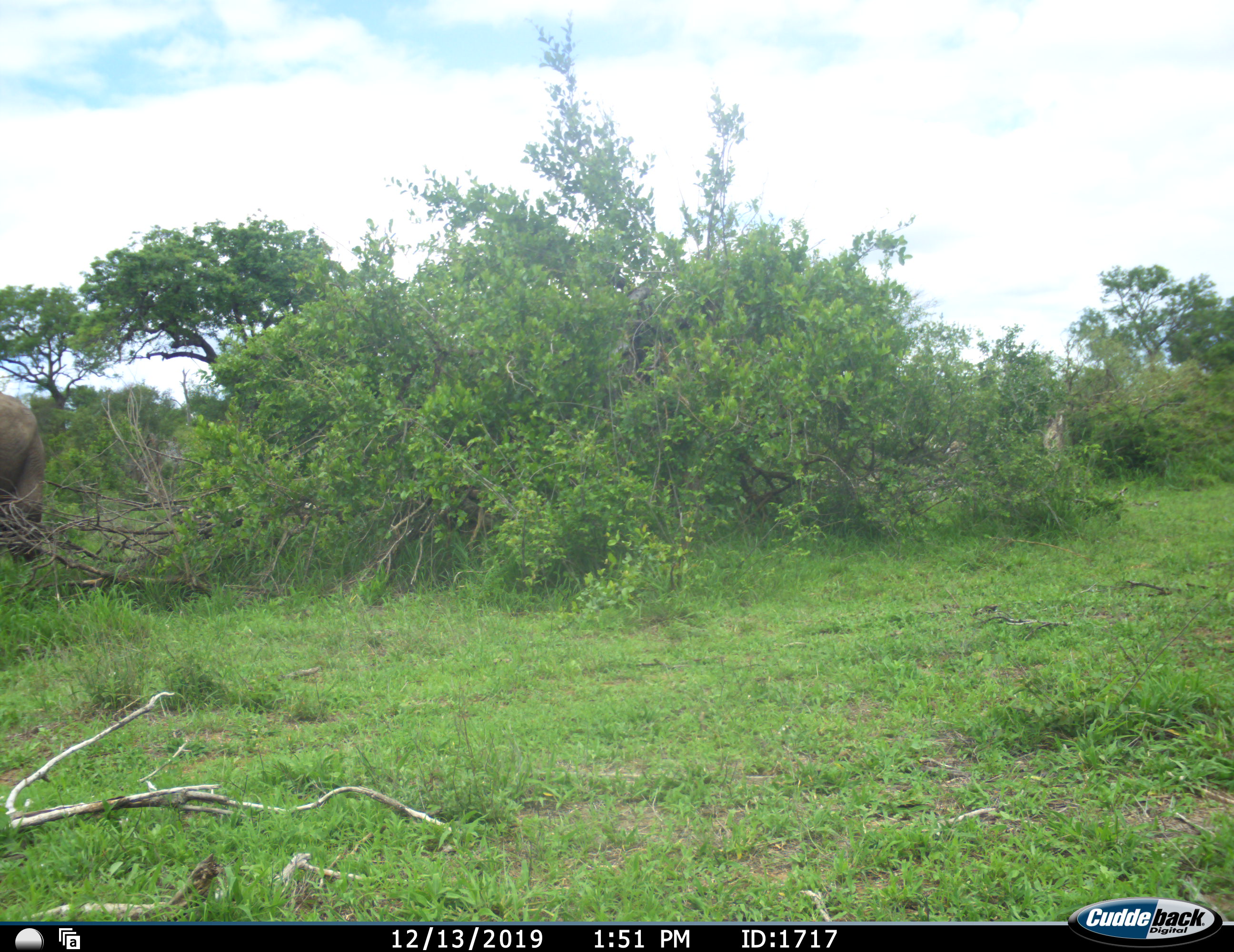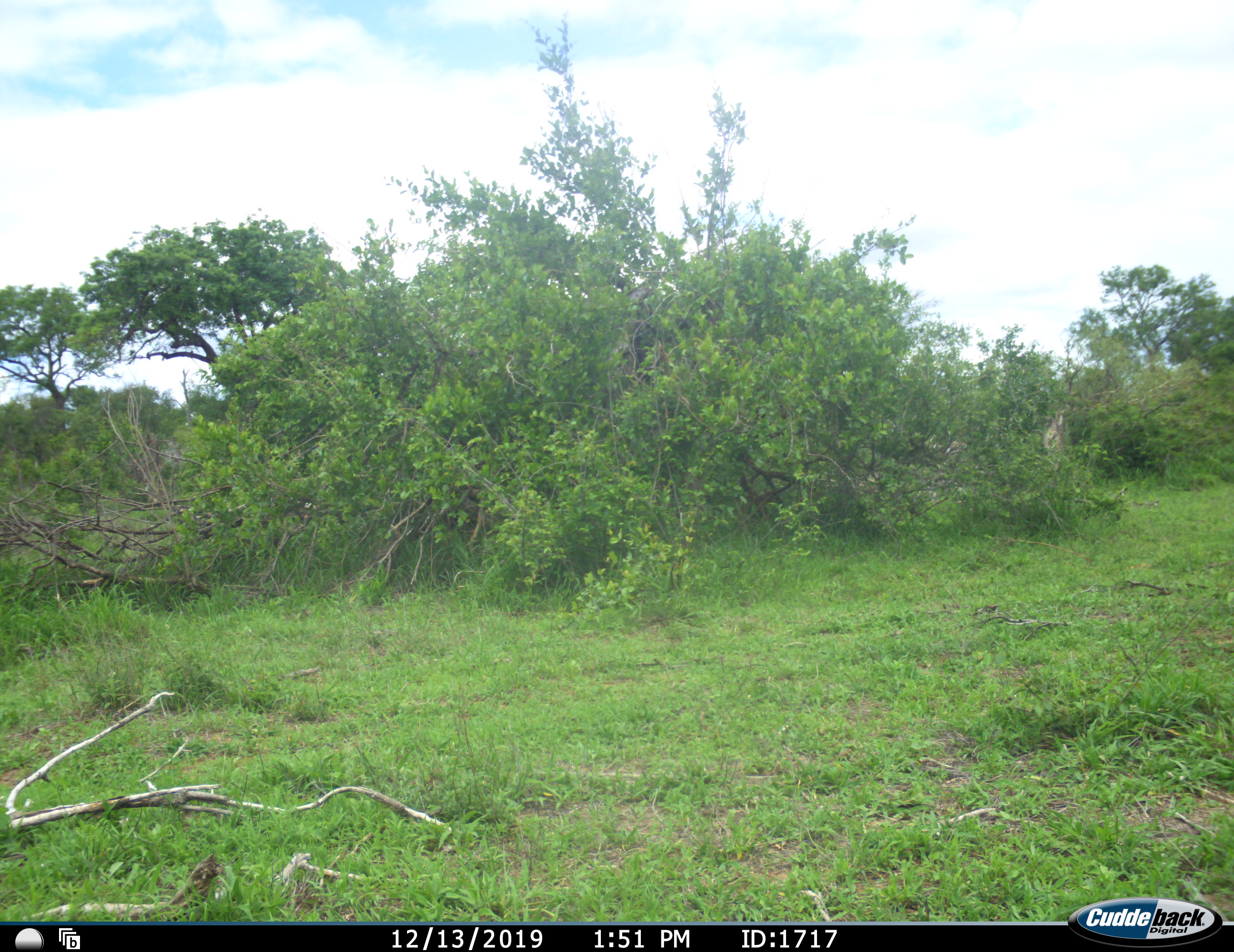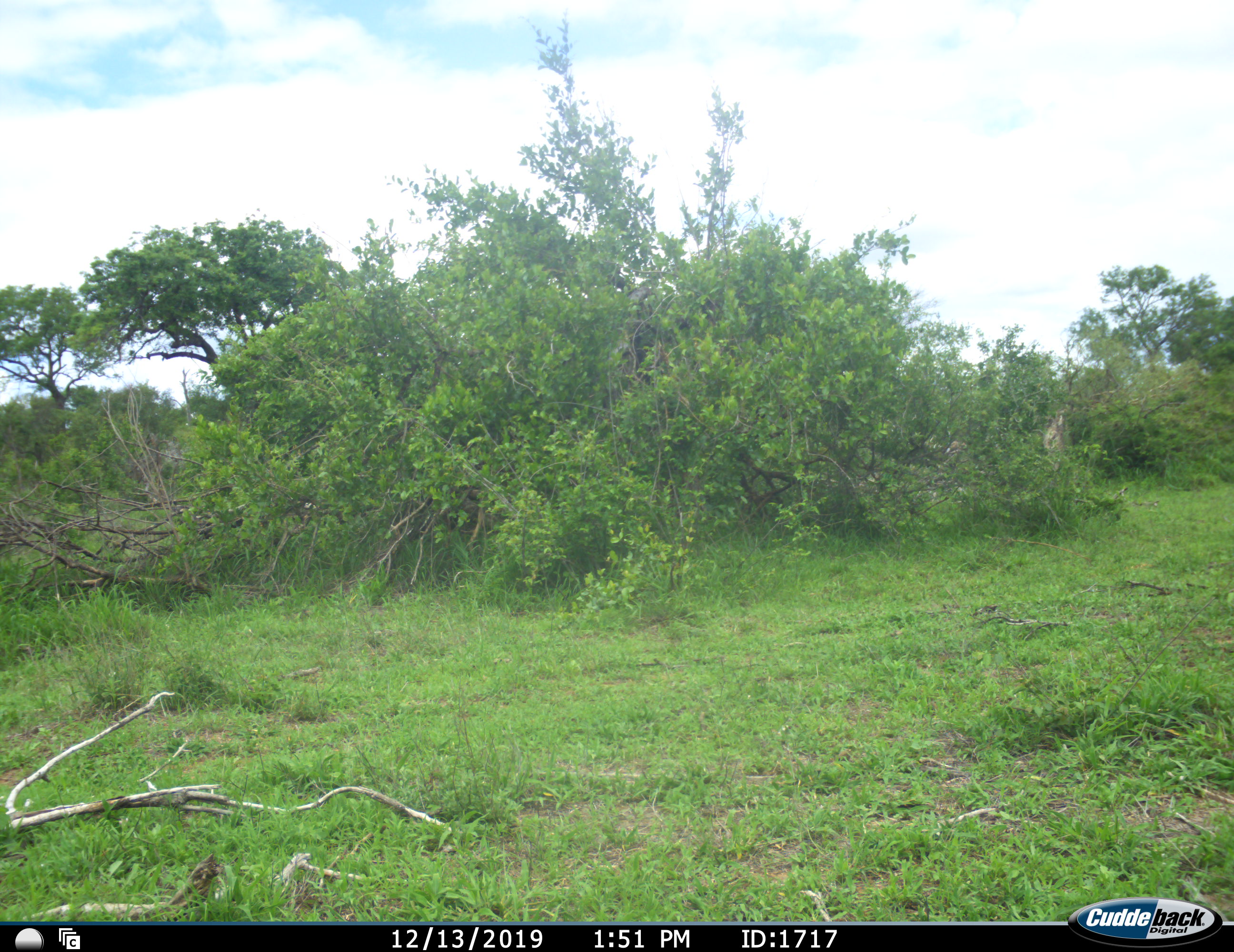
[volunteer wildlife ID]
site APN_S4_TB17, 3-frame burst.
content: unidentified animal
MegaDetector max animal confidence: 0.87